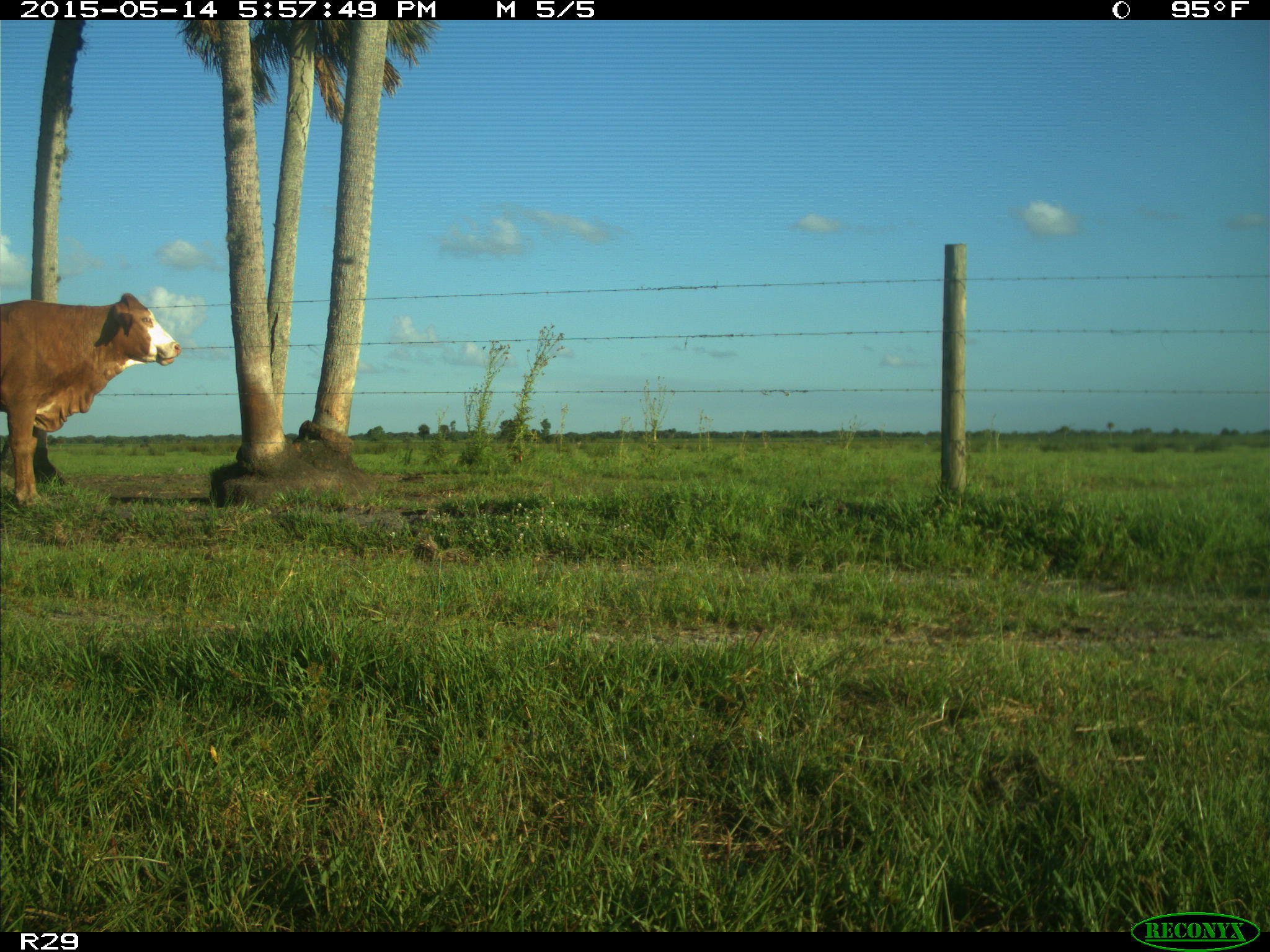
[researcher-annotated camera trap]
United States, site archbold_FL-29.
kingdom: Animalia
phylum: Chordata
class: Mammalia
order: Artiodactyla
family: Bovidae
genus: Bos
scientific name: Bos taurus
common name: domestic cow